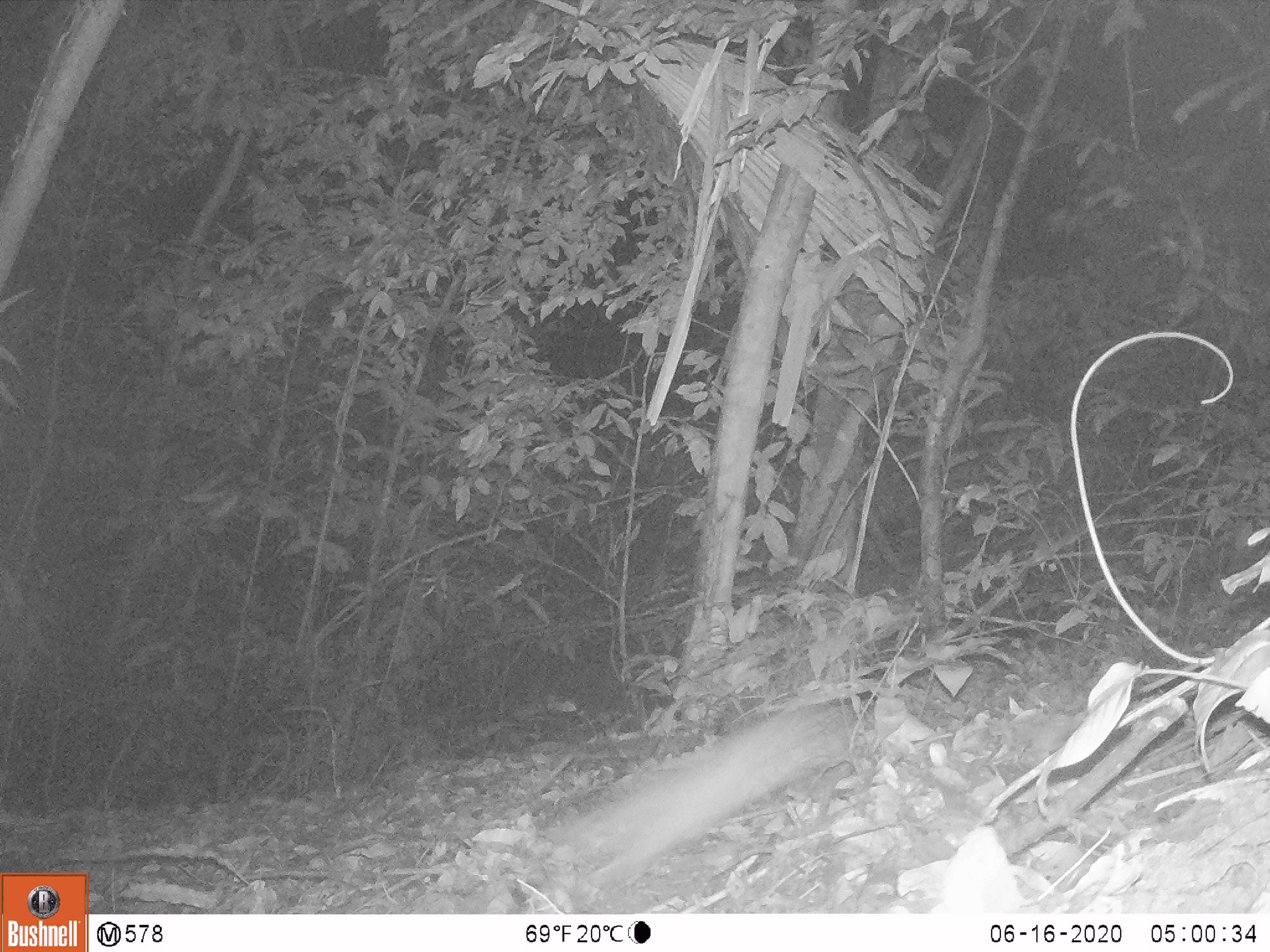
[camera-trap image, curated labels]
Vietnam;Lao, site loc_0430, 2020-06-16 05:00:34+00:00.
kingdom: Animalia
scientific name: Animalia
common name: animal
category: unidentified animal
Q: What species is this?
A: Unidentified animal (animal) (Animalia).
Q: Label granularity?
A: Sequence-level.